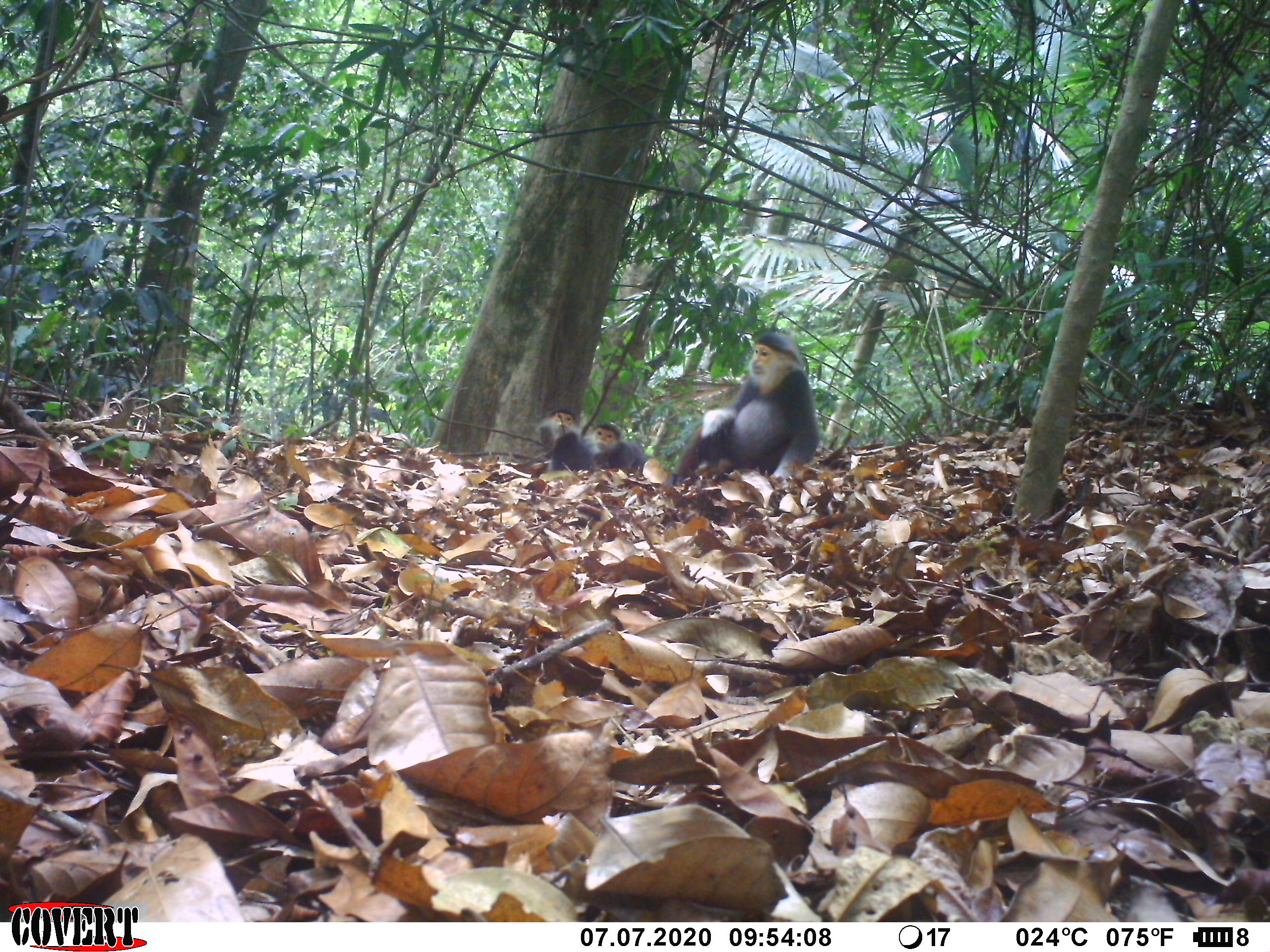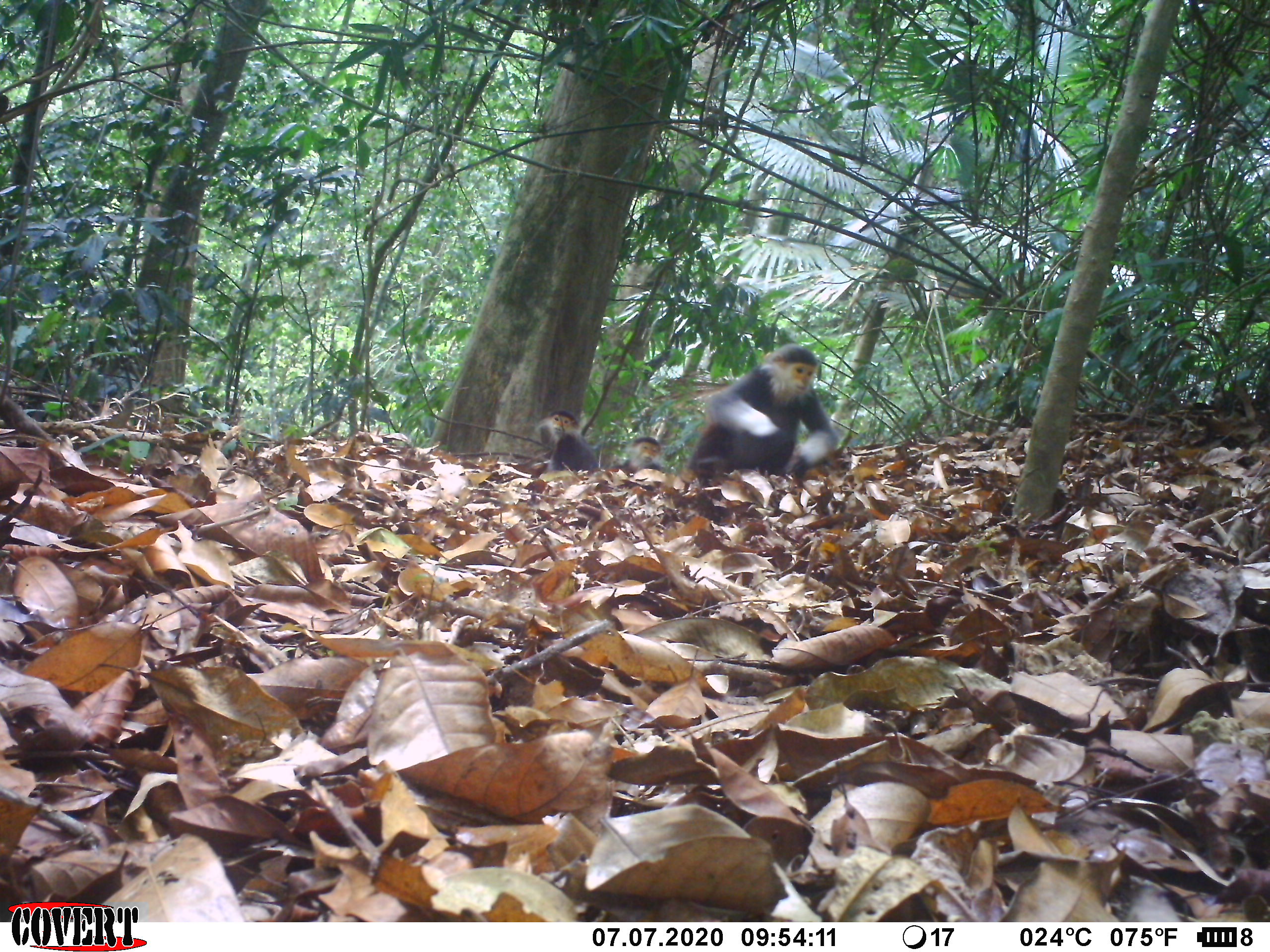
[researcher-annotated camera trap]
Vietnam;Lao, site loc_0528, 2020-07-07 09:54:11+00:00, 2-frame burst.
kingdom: Animalia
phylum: Chordata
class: Mammalia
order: Primates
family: Cercopithecidae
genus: Pygathrix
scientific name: Pygathrix nemaeus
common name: red-shanked douc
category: red shanked douc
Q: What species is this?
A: Red shanked douc (red-shanked douc) (Pygathrix nemaeus).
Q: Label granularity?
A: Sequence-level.